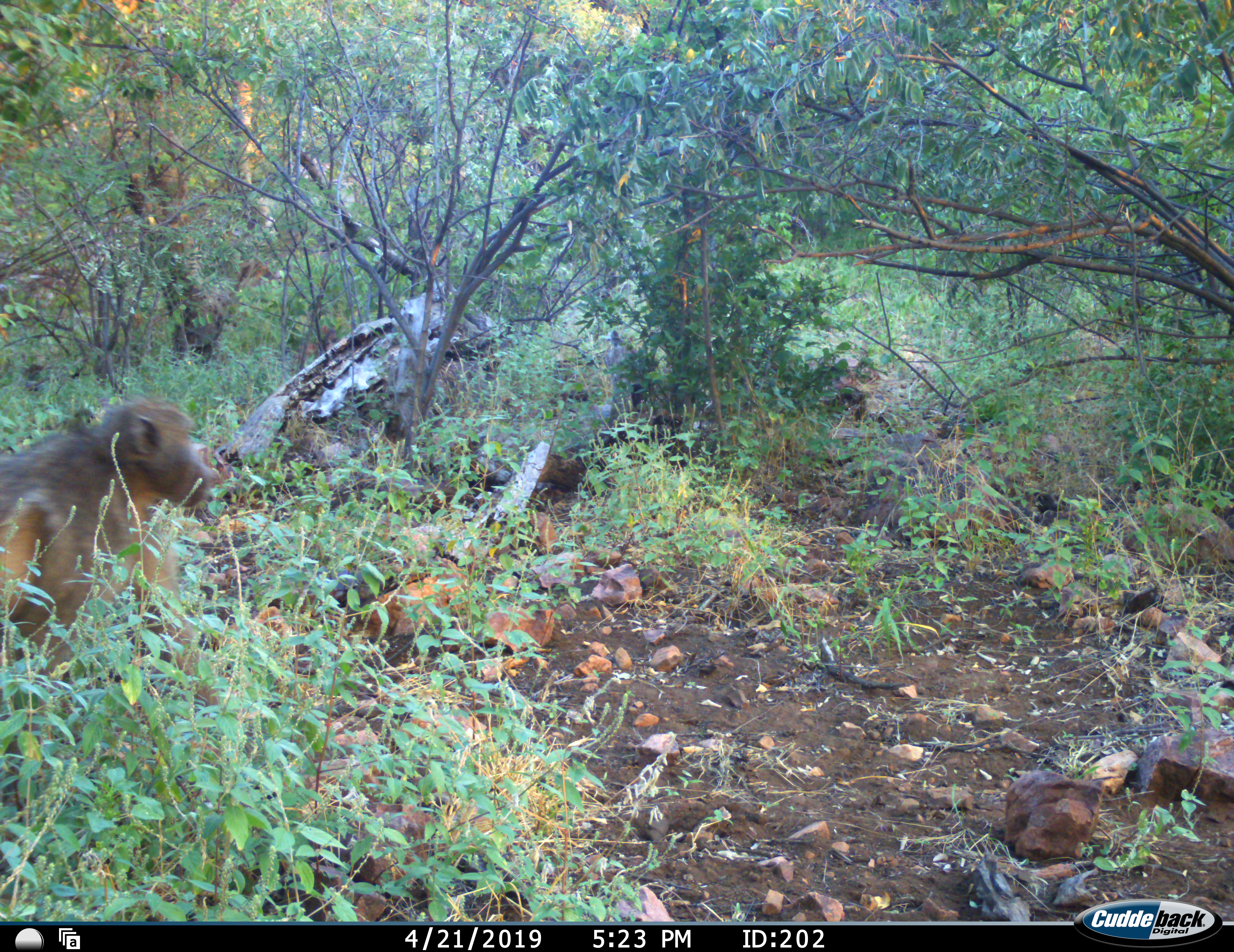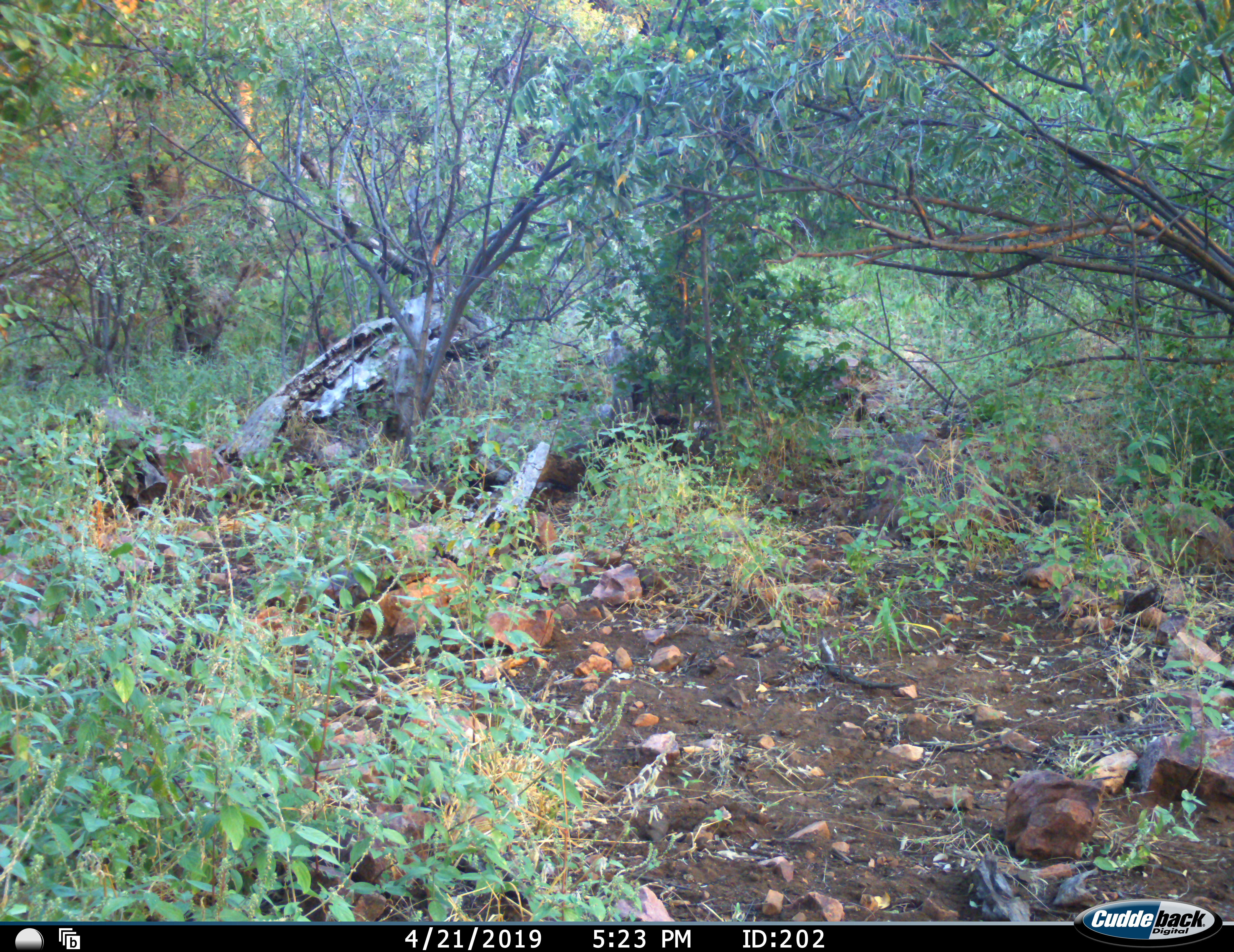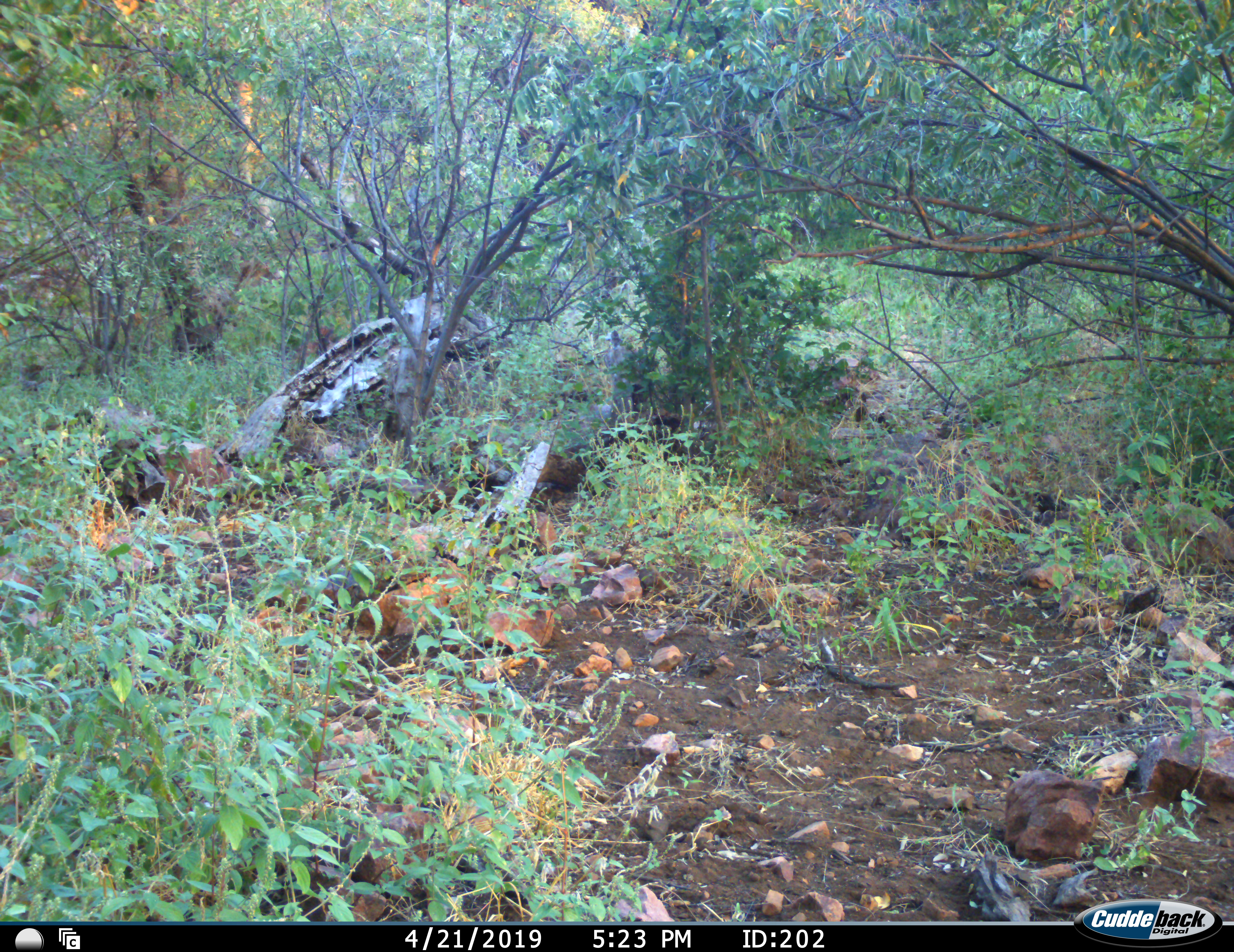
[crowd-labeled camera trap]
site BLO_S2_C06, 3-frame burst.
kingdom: Animalia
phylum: Chordata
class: Mammalia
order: Primates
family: Cercopithecidae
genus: Papio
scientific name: Papio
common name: baboon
Baboon (Papio), count 1. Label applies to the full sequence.